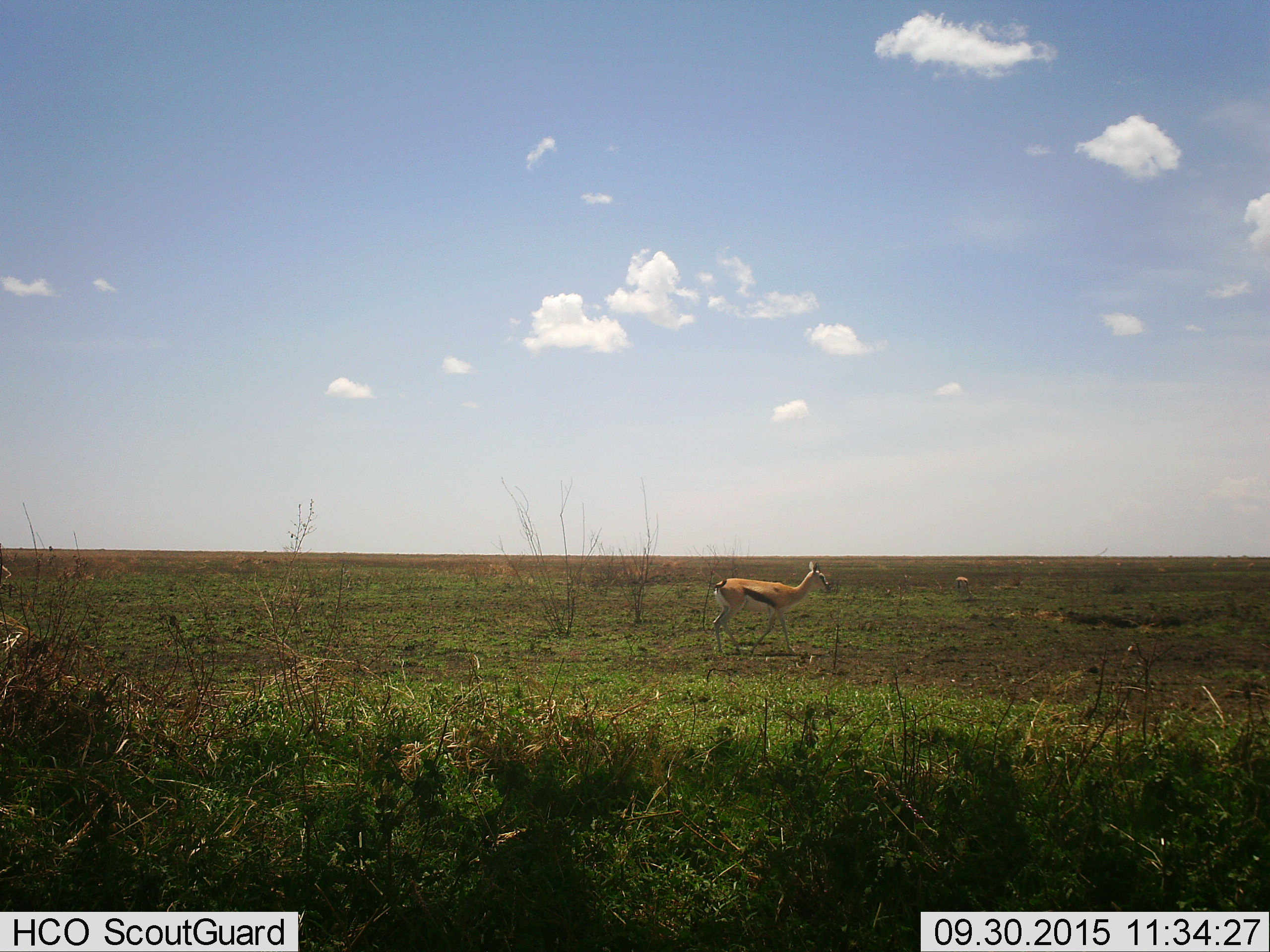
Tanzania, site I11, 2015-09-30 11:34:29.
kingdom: Animalia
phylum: Chordata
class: Mammalia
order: Artiodactyla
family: Bovidae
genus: Eudorcas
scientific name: Eudorcas thomsonii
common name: thomson's gazelle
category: gazellethomsons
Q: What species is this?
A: Gazellethomsons (thomson's gazelle) (Eudorcas thomsonii).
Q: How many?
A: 1.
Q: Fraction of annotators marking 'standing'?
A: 70%.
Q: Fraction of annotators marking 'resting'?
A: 0%.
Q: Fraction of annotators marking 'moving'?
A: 30%.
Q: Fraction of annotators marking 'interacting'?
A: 0%.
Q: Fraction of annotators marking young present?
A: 10%.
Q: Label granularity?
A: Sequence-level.